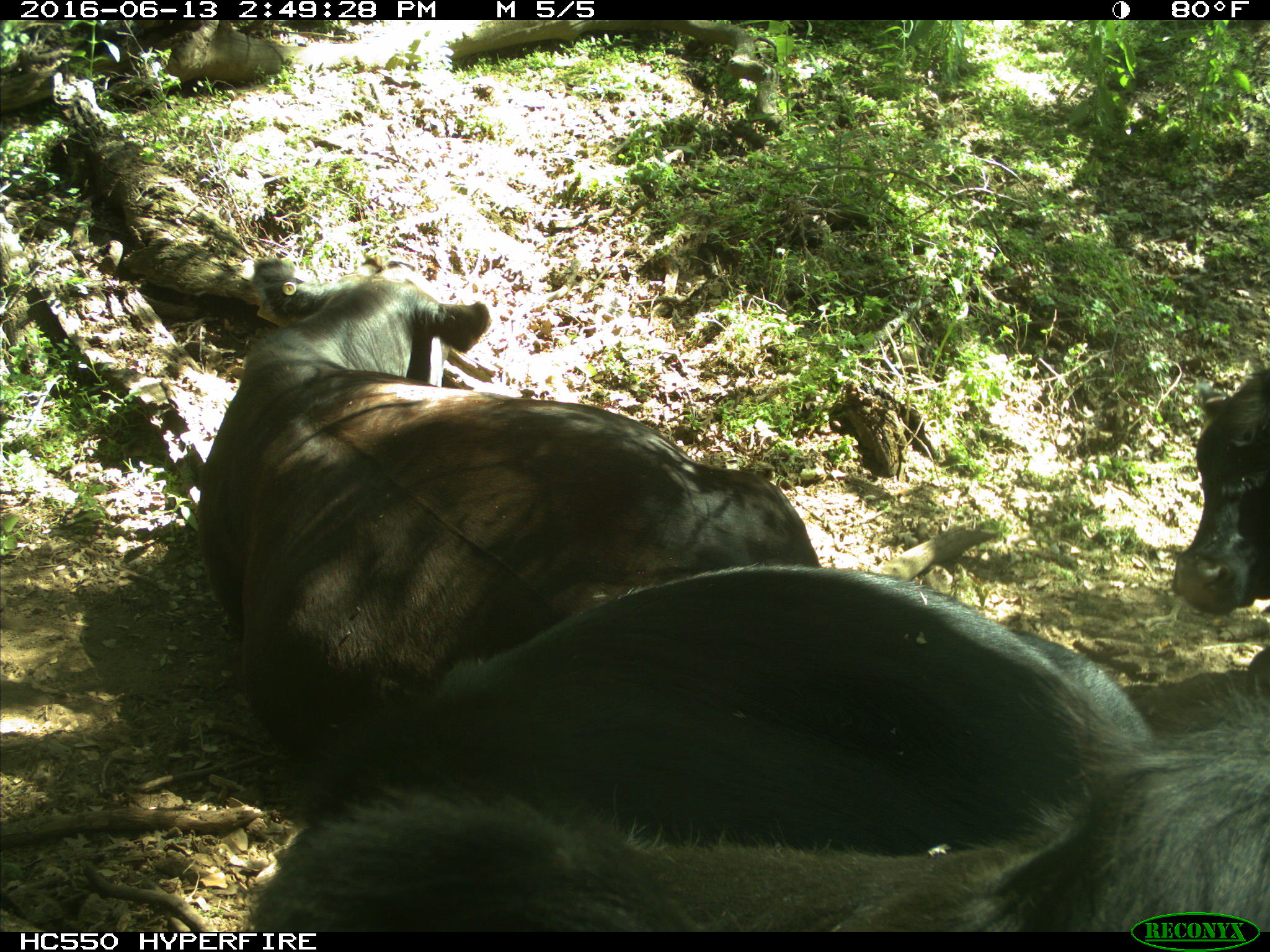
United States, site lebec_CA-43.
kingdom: Animalia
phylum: Chordata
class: Mammalia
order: Artiodactyla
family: Bovidae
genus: Bos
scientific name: Bos taurus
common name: domestic cow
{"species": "Bos taurus (domestic cow)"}